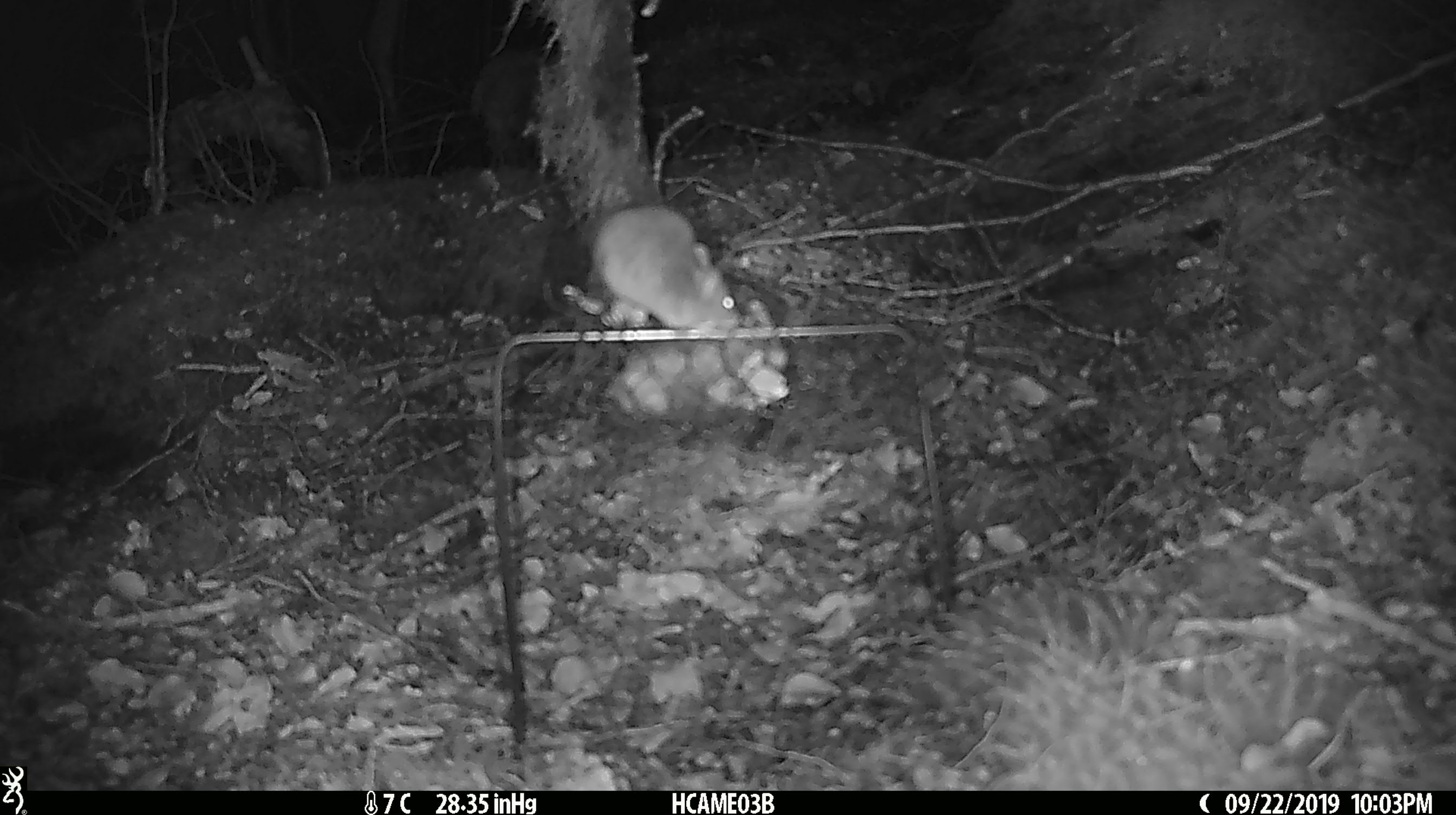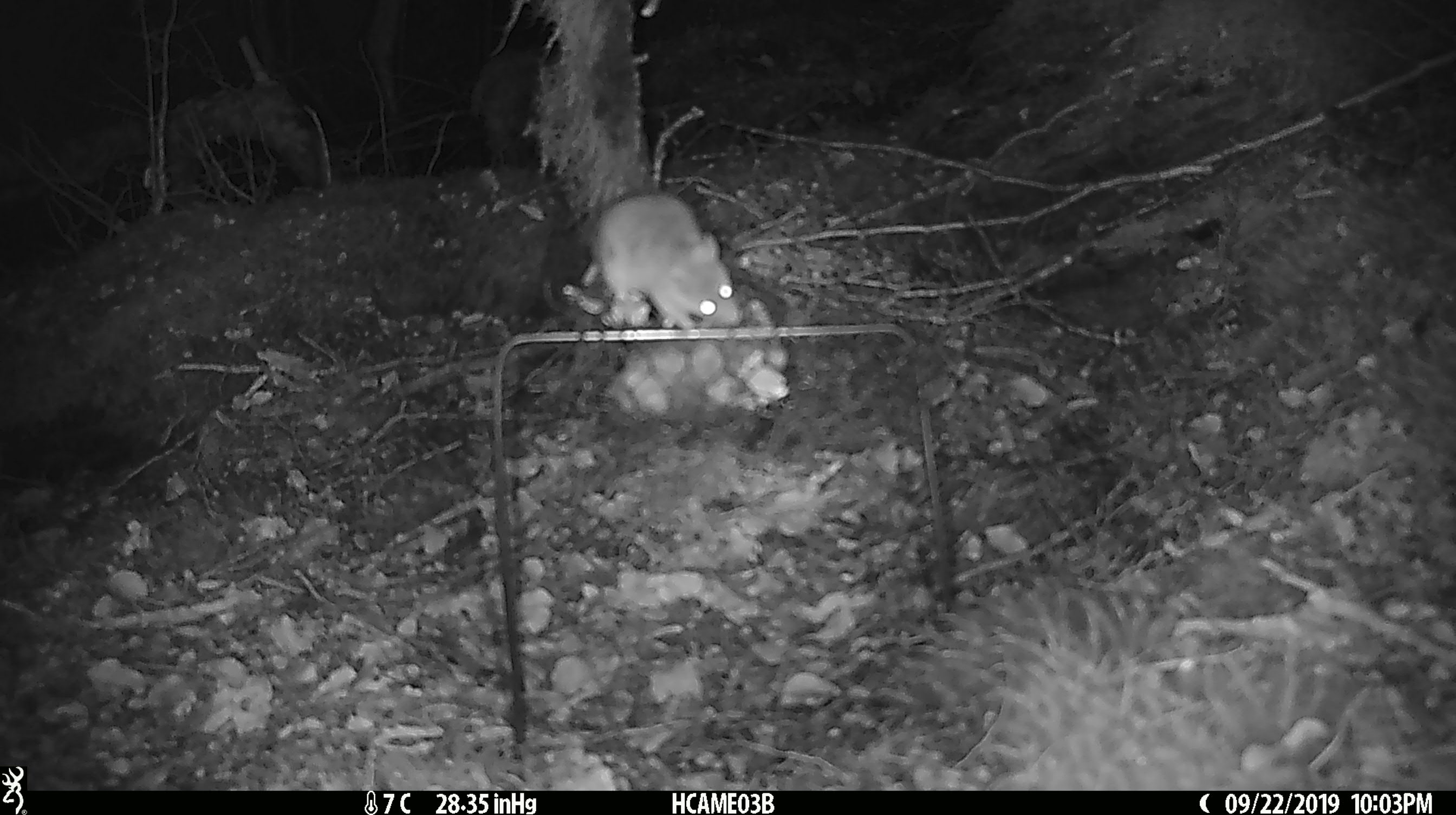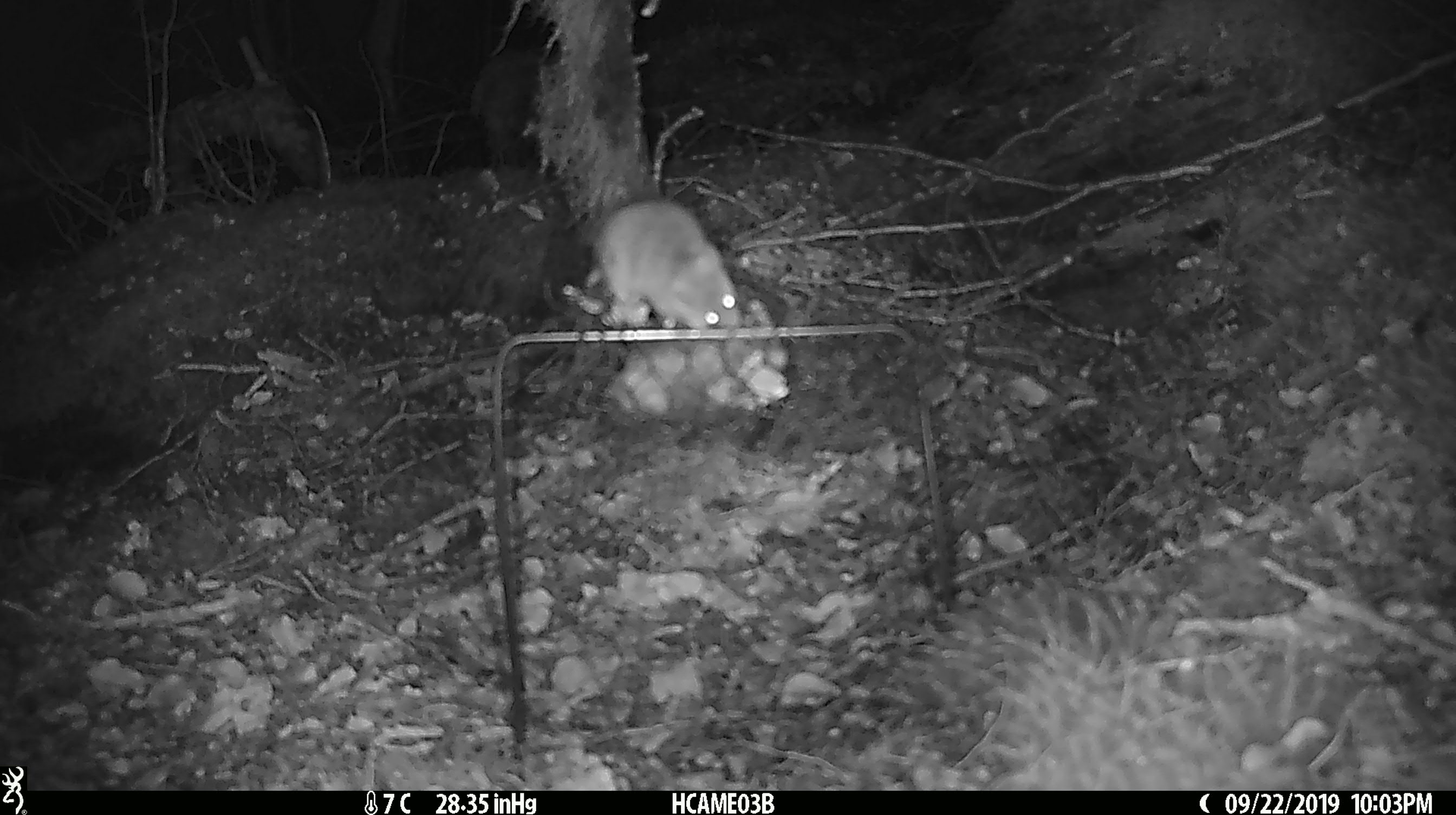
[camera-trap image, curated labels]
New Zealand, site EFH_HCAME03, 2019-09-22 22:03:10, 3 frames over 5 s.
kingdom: Animalia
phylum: Chordata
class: Mammalia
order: Rodentia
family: Muridae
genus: Mus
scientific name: Mus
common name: mouse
Mouse (Mus).